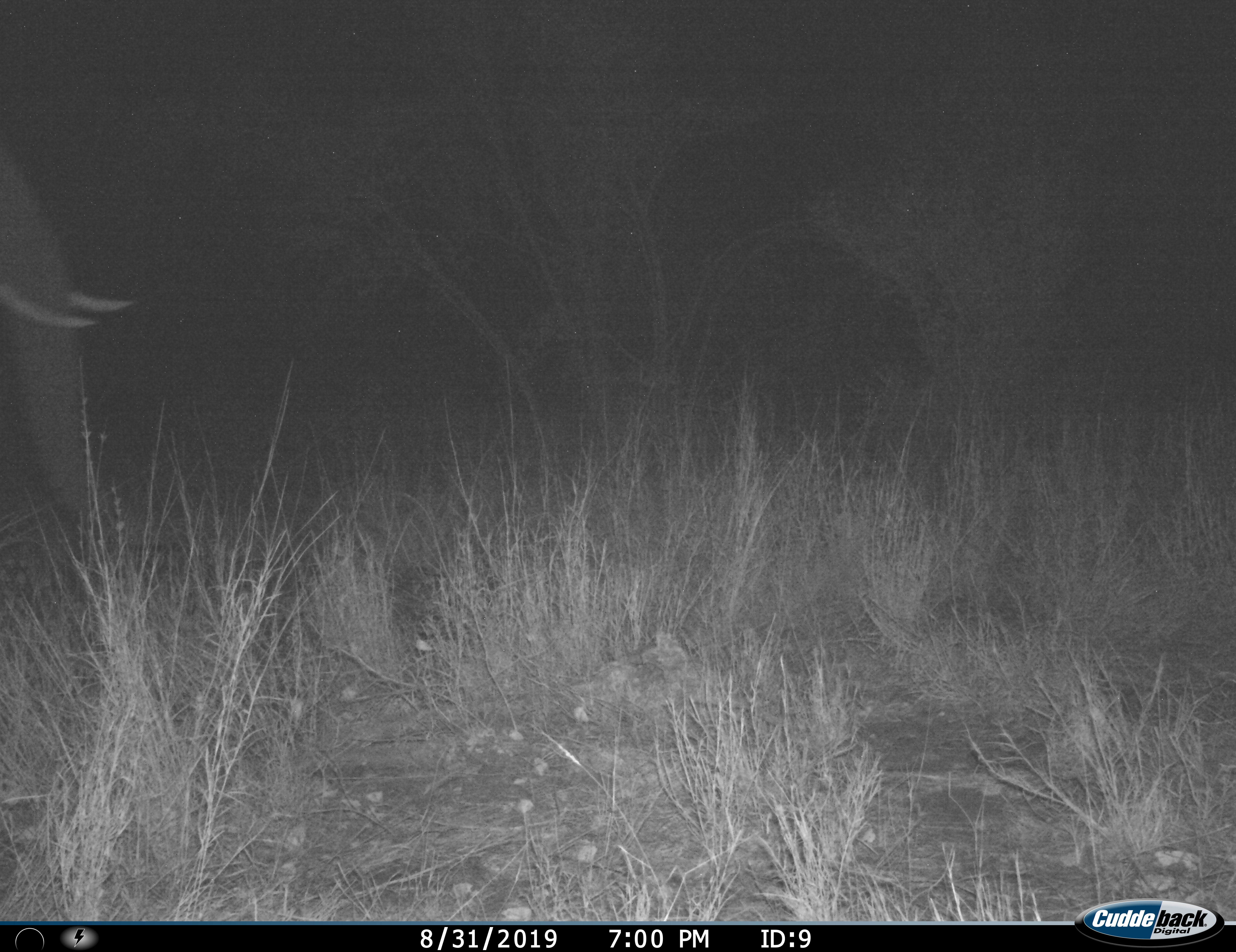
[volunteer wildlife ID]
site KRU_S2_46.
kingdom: Animalia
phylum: Chordata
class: Mammalia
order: Proboscidea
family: Elephantidae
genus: Loxodonta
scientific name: Loxodonta africana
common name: african bush elephant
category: elephant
Elephant (african bush elephant) (Loxodonta africana), count 1. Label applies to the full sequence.